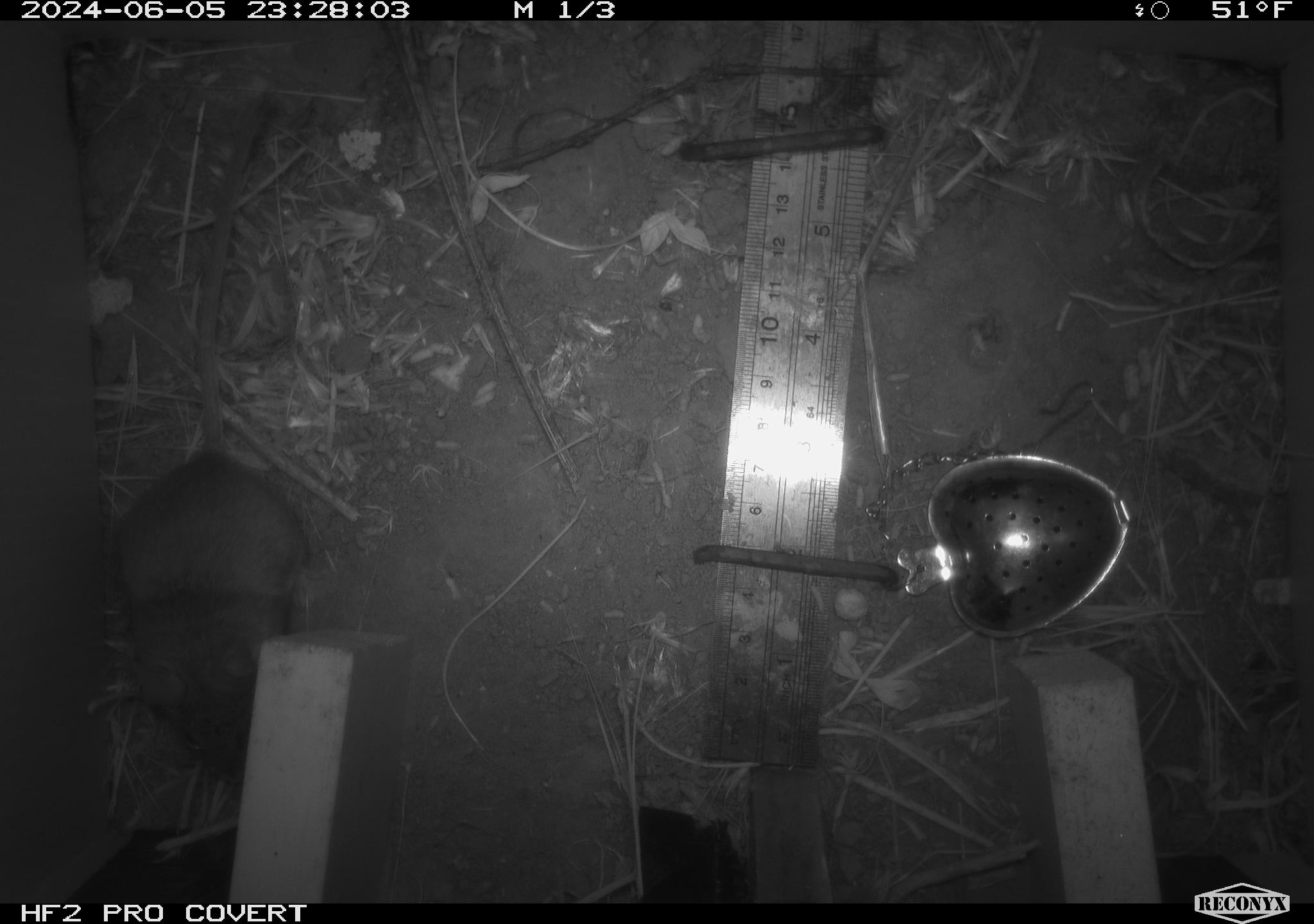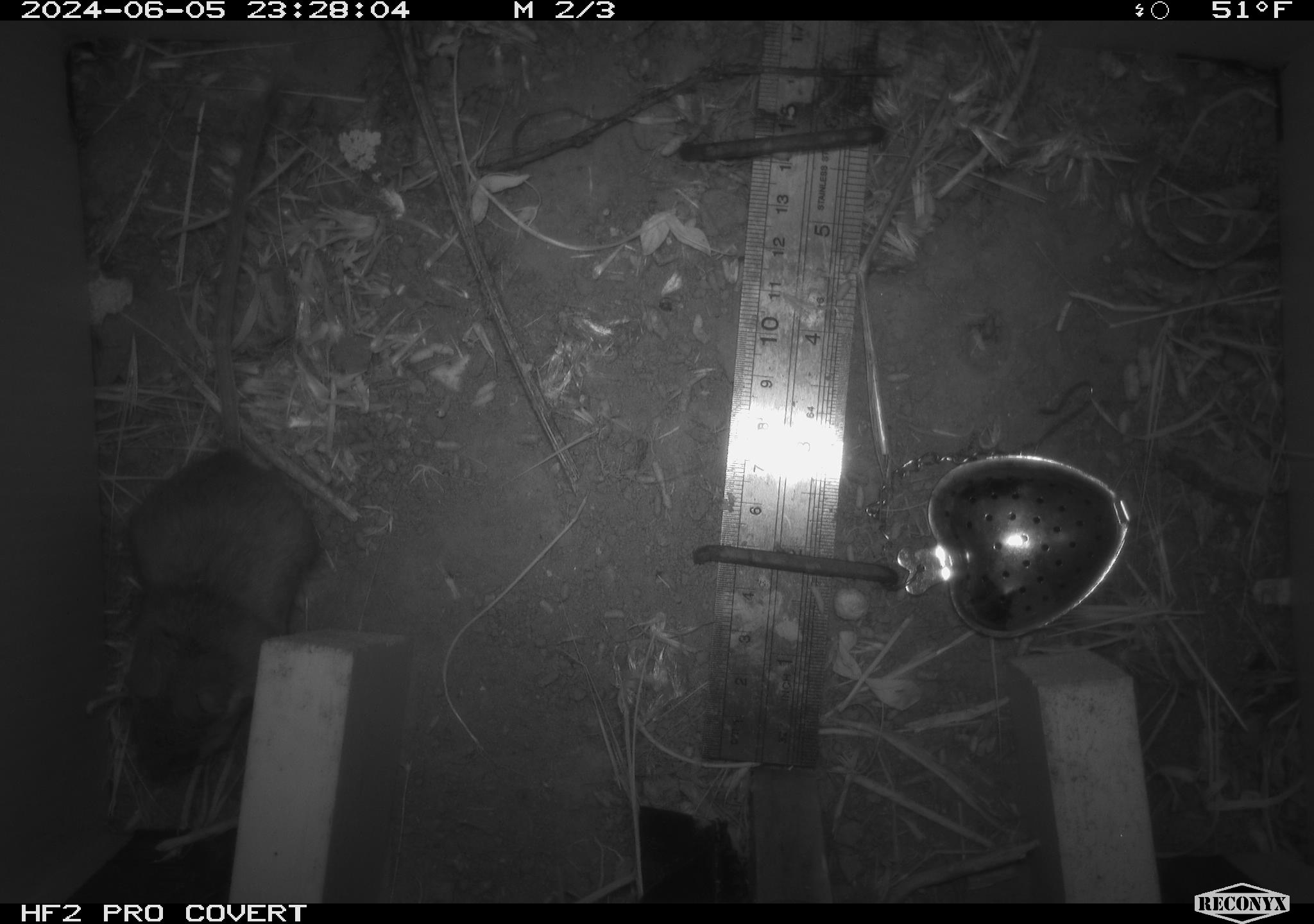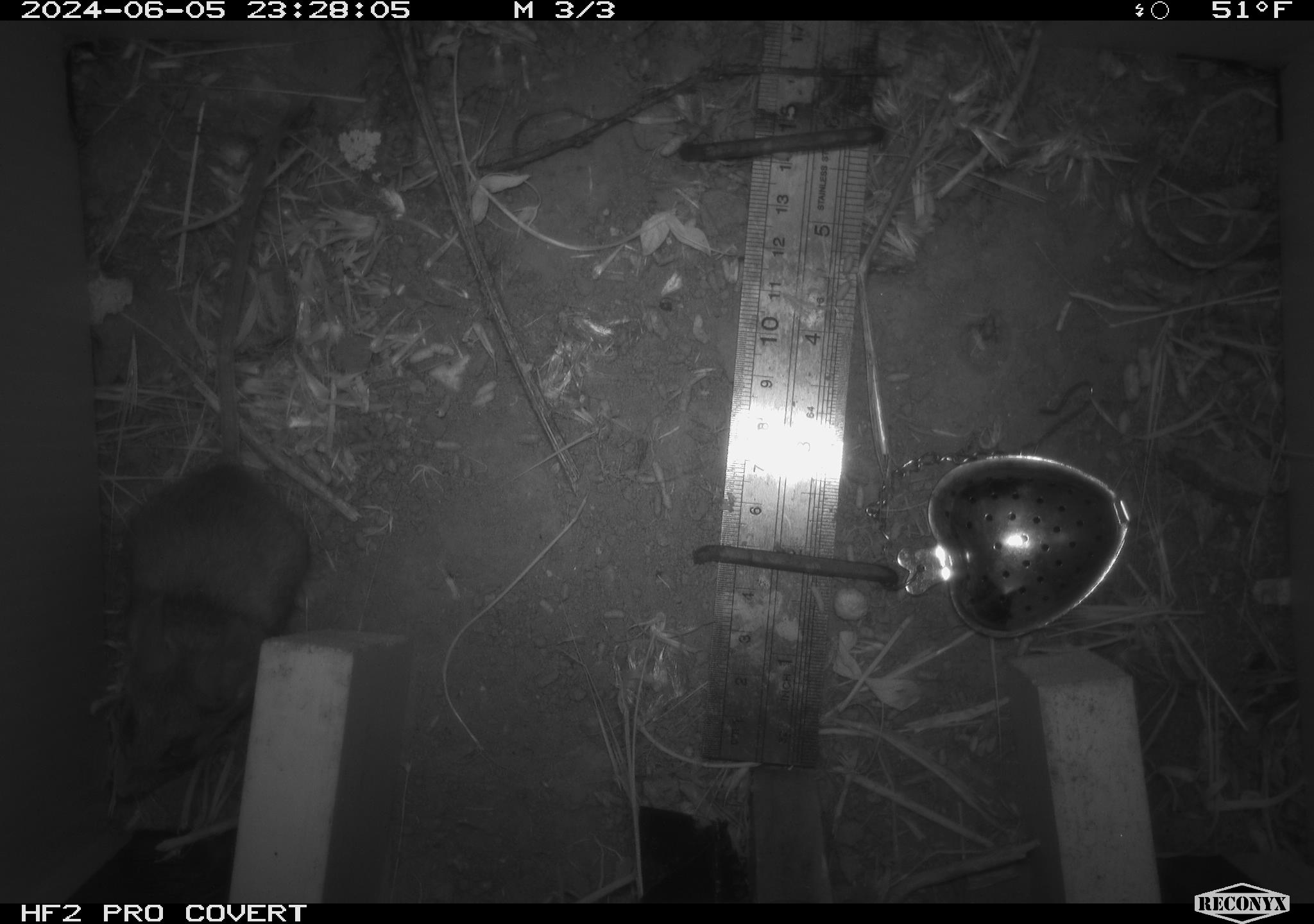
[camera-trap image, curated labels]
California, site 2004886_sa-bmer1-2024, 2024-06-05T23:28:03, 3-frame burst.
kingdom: Animalia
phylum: Chordata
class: Mammalia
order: Rodentia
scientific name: Rodentia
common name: mouse species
Mouse species (Rodentia).